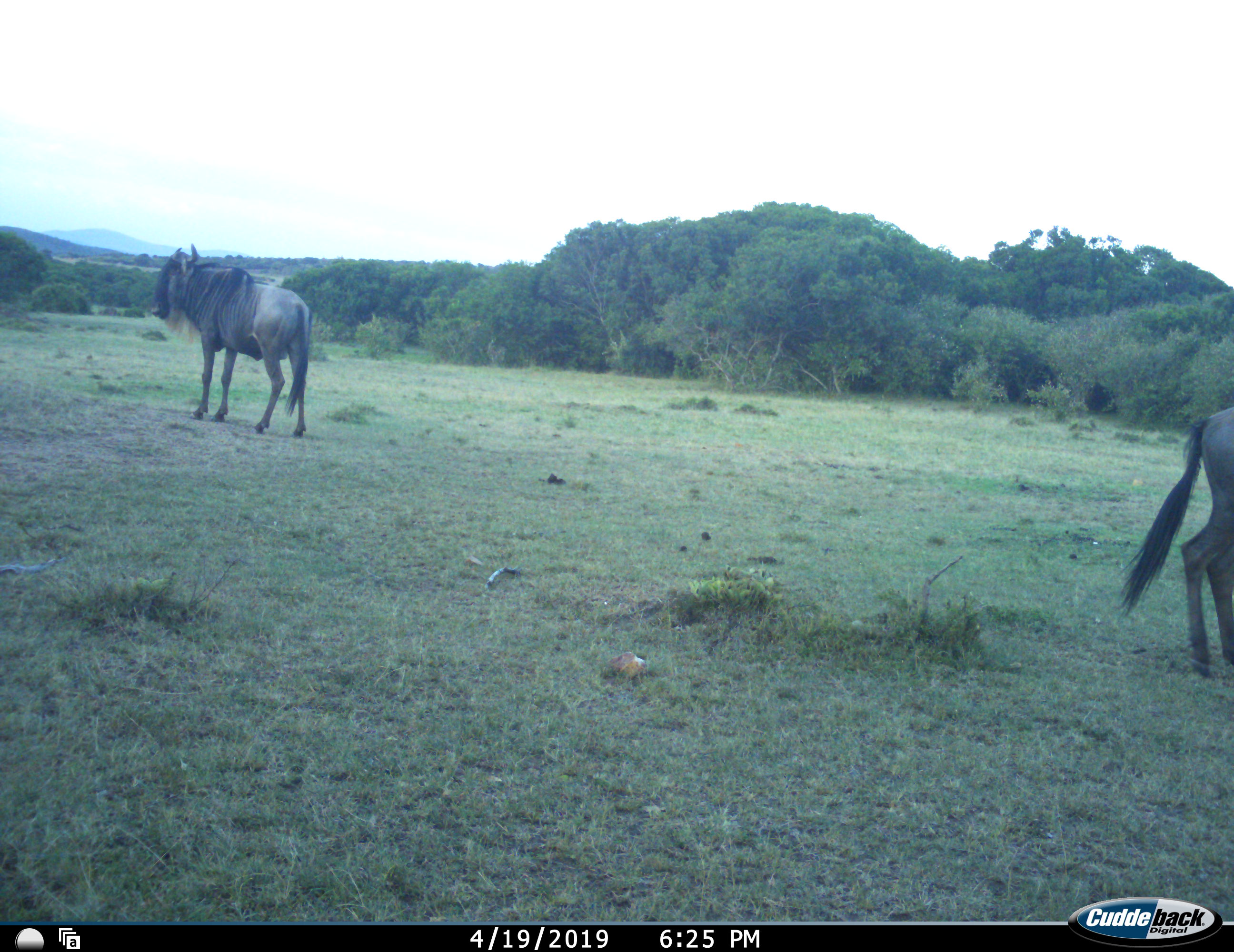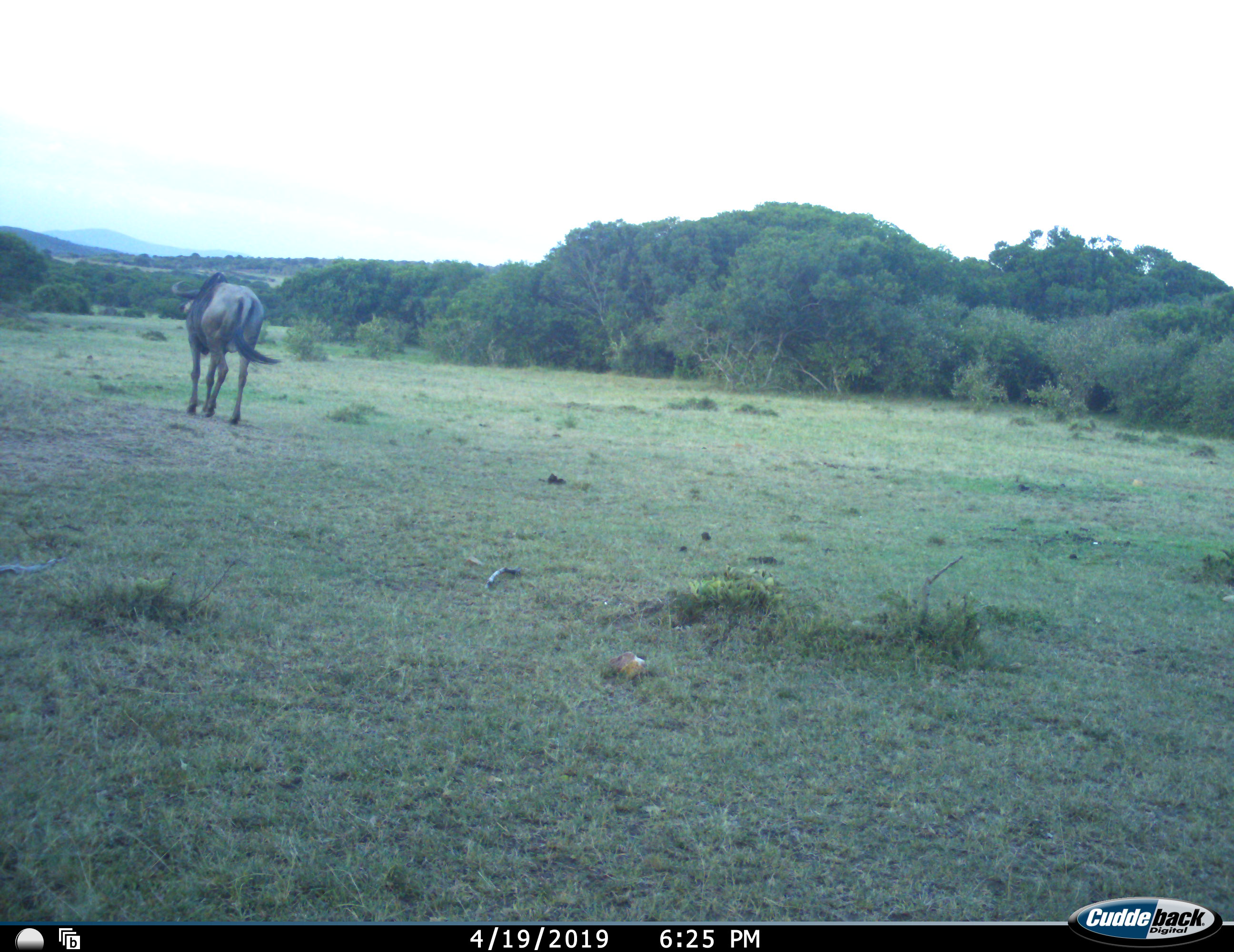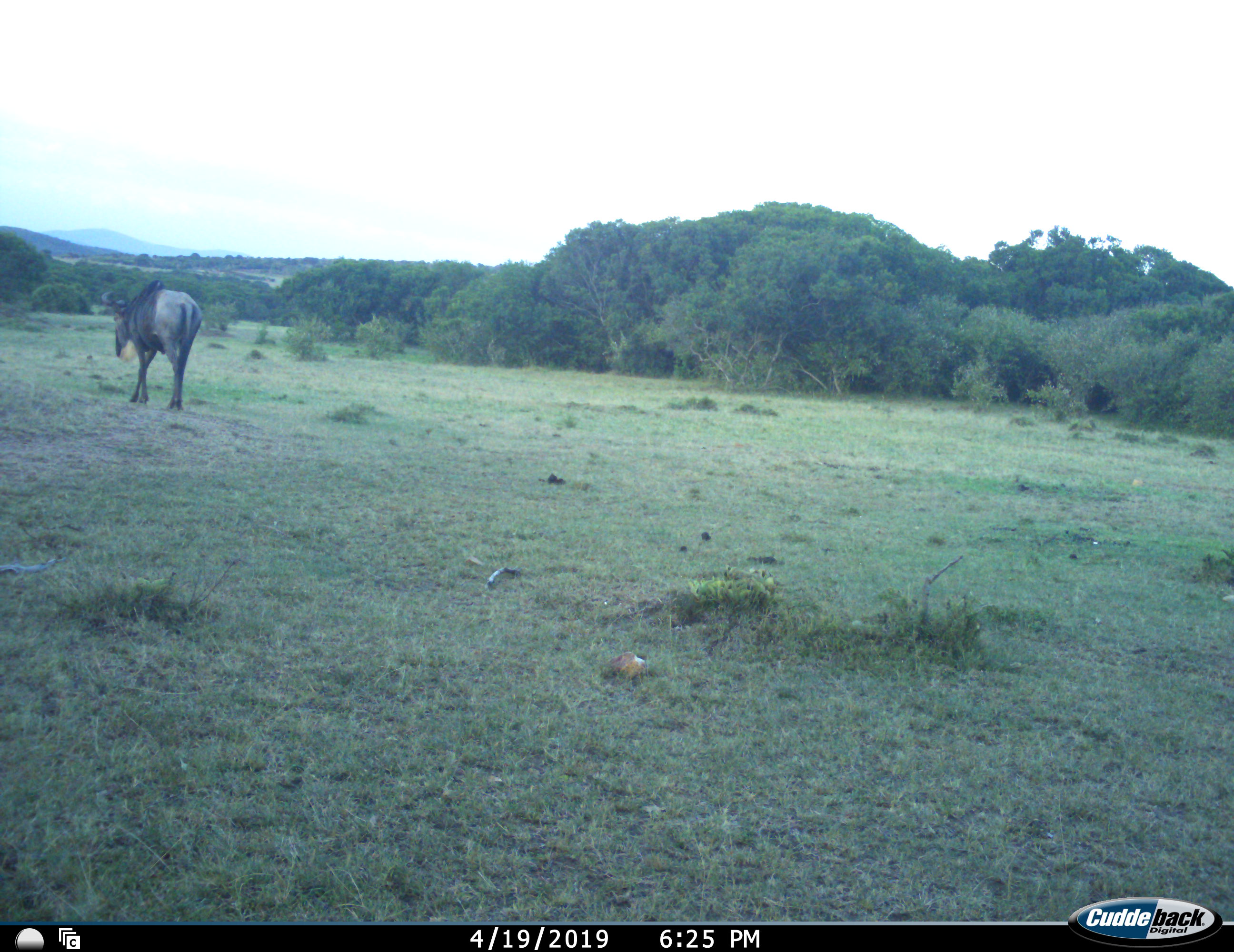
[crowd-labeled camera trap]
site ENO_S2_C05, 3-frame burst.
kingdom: Animalia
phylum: Chordata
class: Mammalia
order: Artiodactyla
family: Bovidae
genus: Connochaetes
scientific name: Connochaetes taurinus taurinus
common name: blue wildebeest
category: wildebeestblue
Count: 2.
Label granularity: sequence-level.